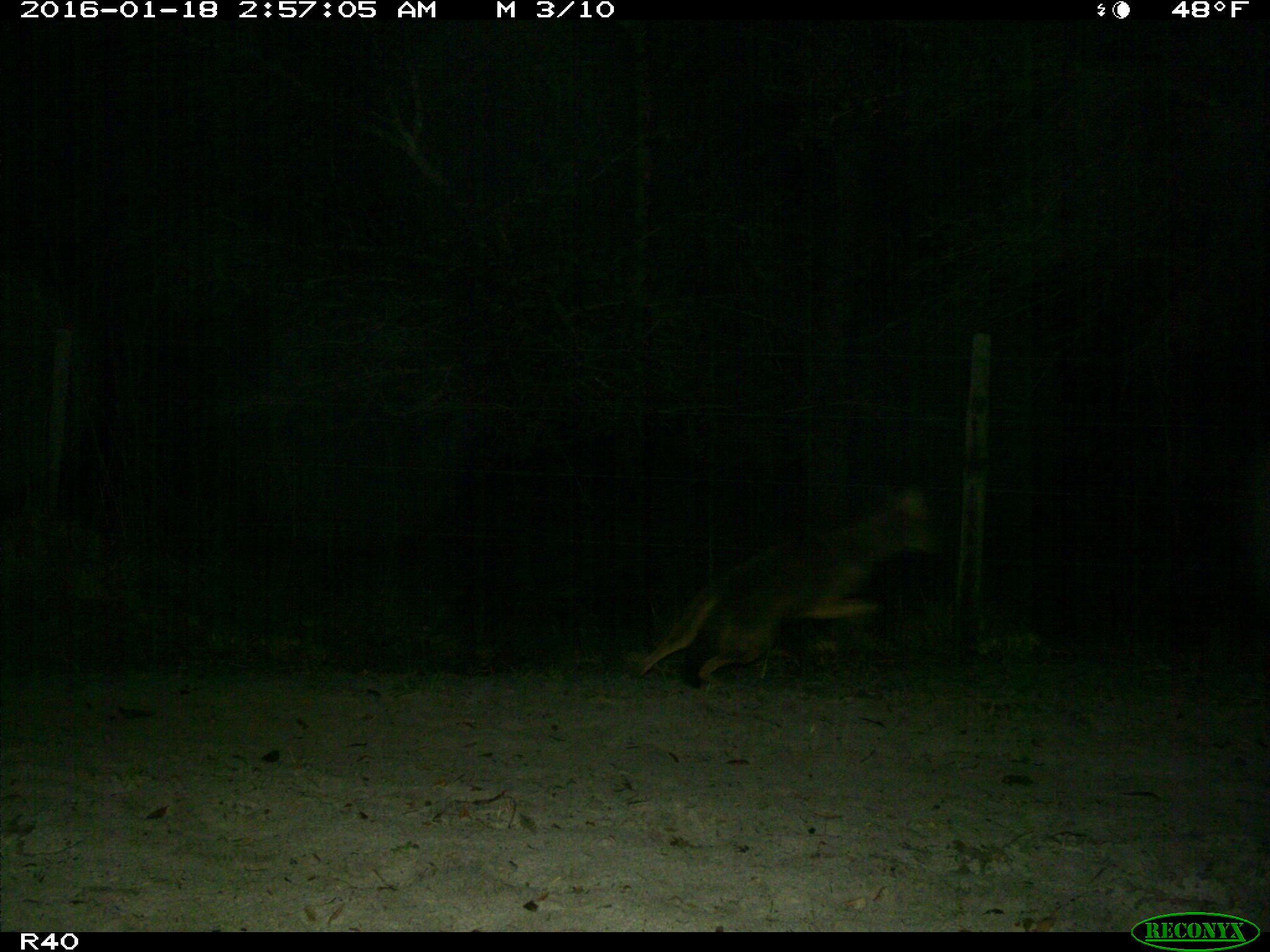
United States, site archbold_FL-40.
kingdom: Animalia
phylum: Chordata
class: Mammalia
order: Carnivora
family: Canidae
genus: Canis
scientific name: Canis latrans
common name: coyote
Canis latrans (coyote).